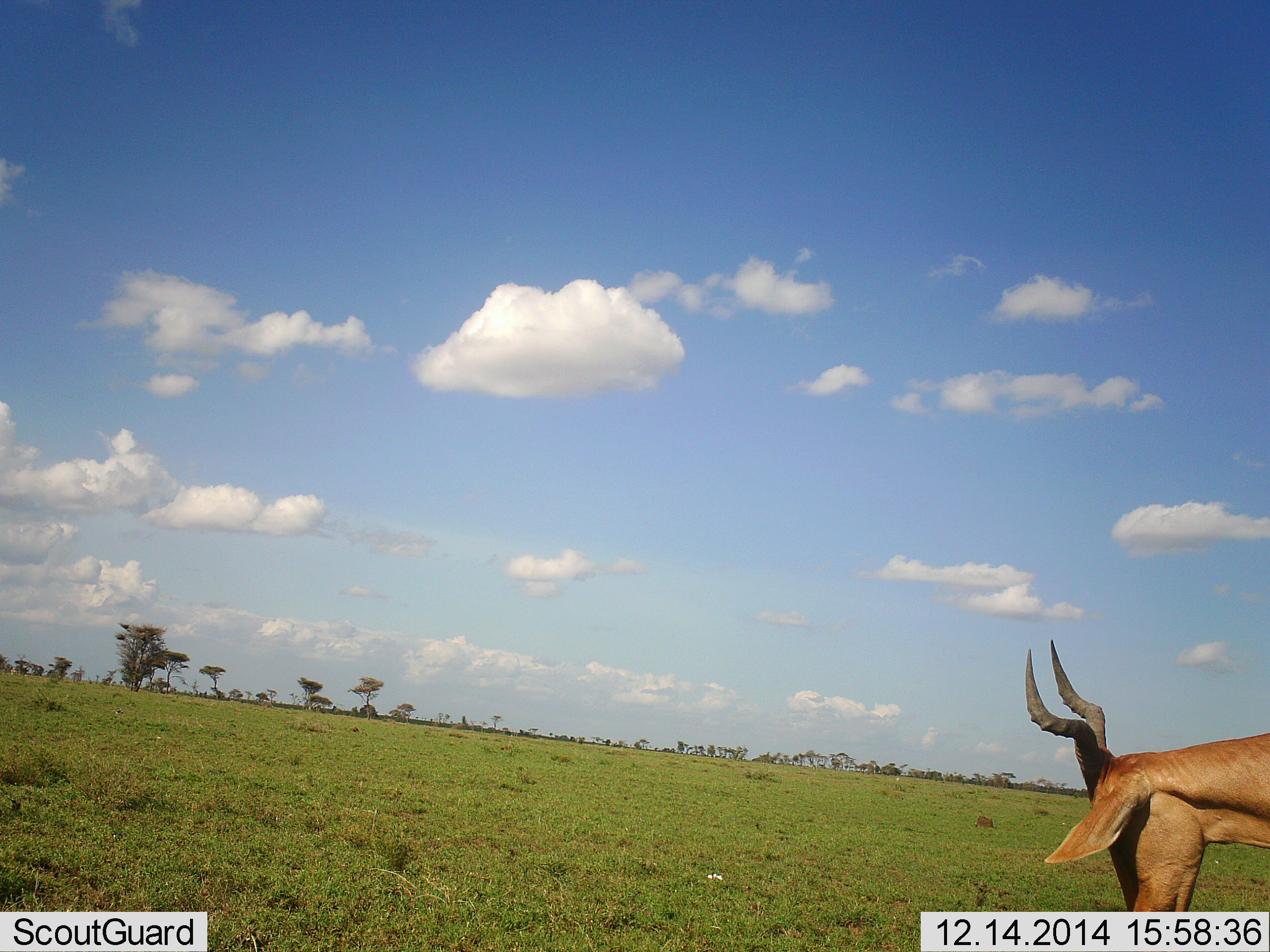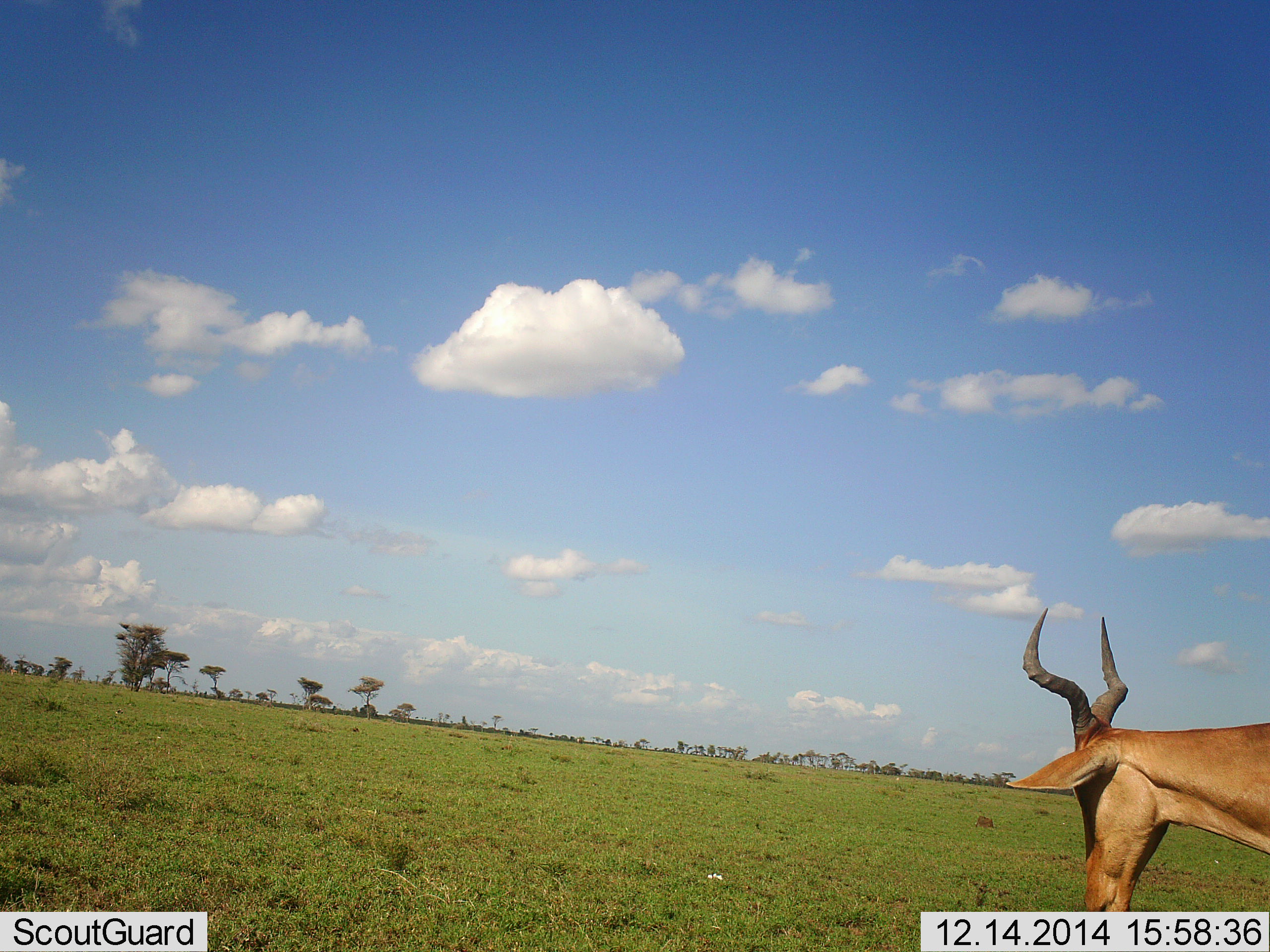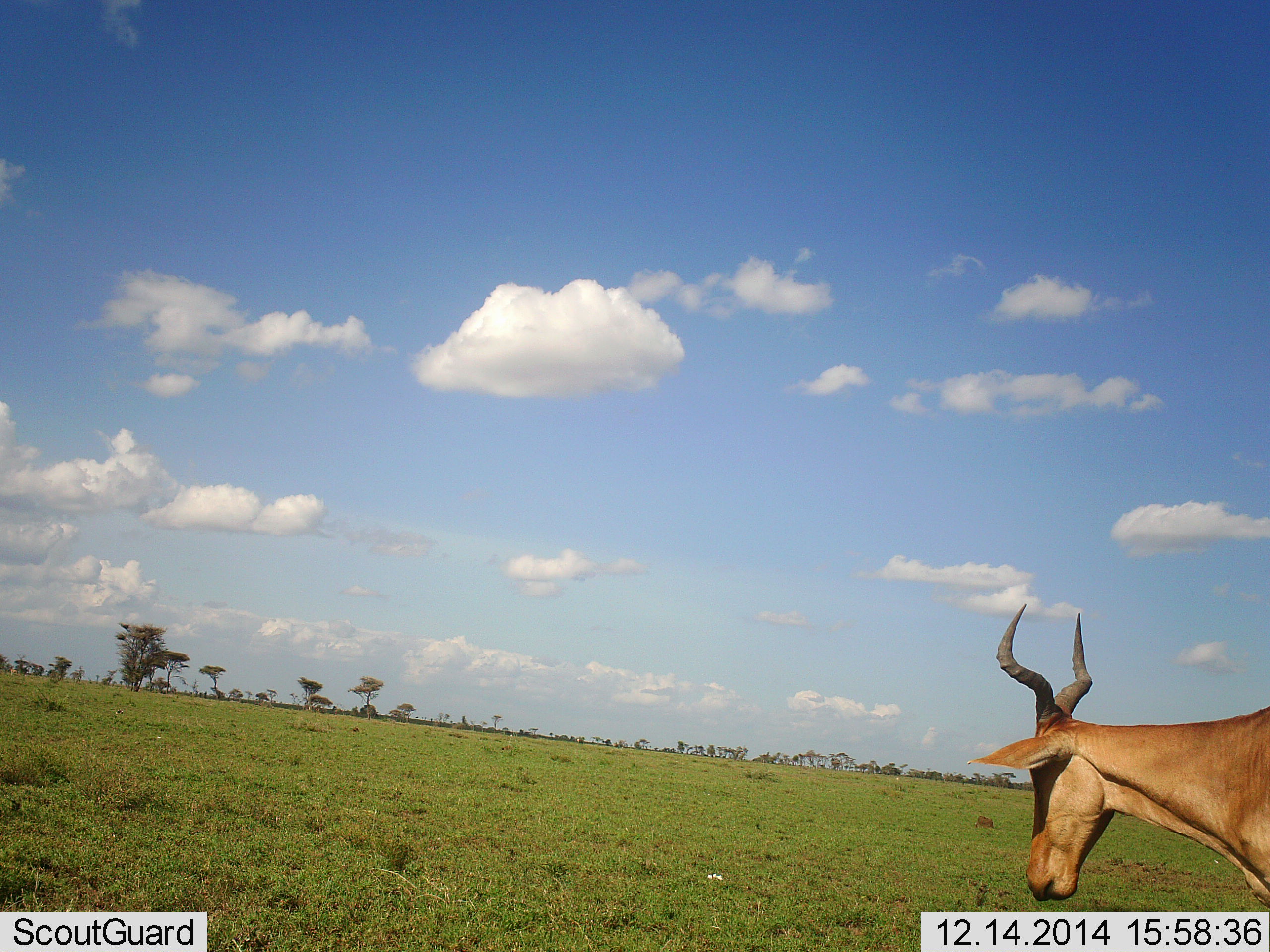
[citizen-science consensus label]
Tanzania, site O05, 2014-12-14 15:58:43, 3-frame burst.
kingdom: Animalia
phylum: Chordata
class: Mammalia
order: Artiodactyla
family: Bovidae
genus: Alcelaphus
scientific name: Alcelaphus buselaphus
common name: hartebeest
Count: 1.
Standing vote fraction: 60%.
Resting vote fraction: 10%.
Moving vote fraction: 30%.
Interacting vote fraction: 0%.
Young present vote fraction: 0%.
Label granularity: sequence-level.